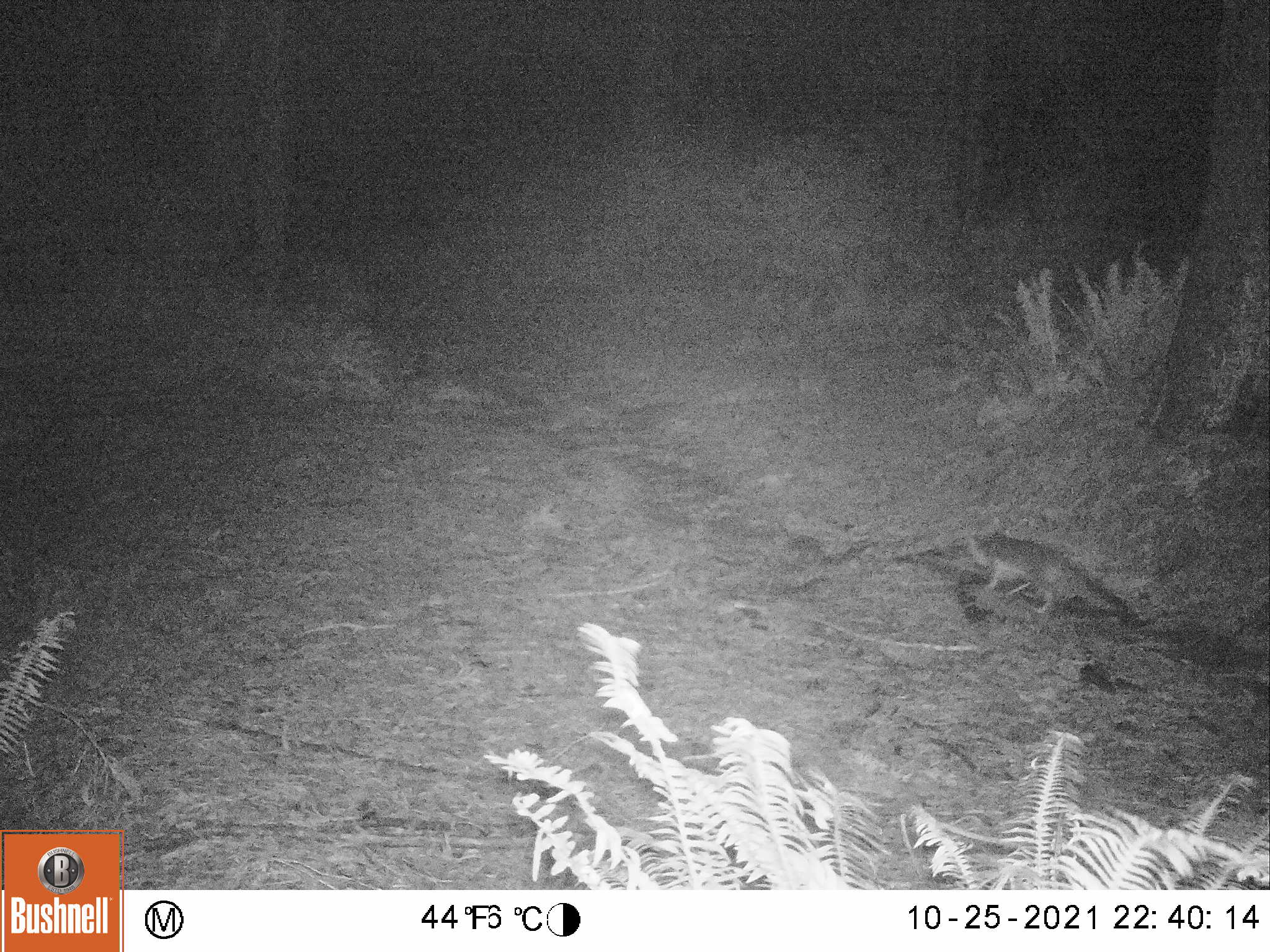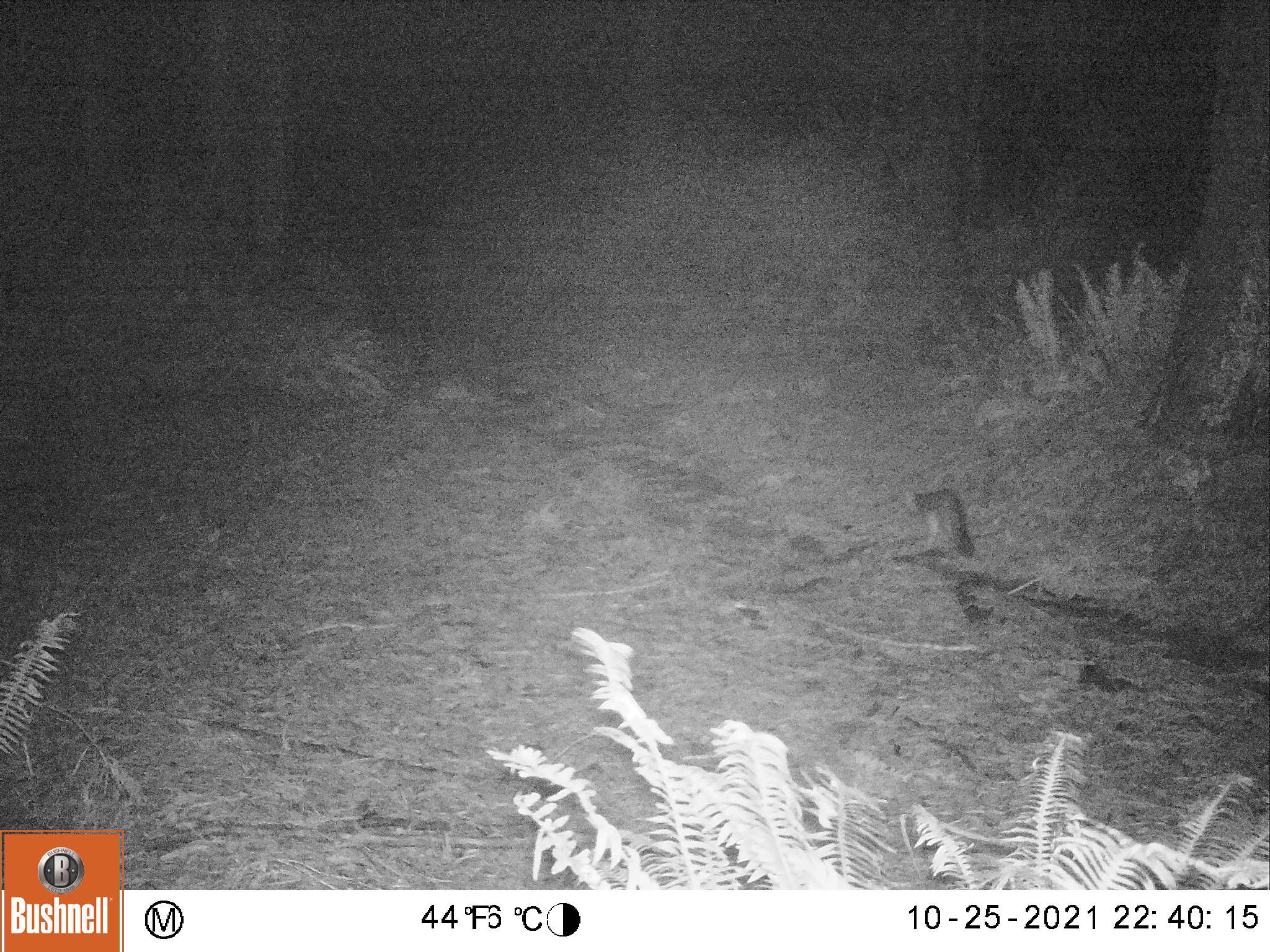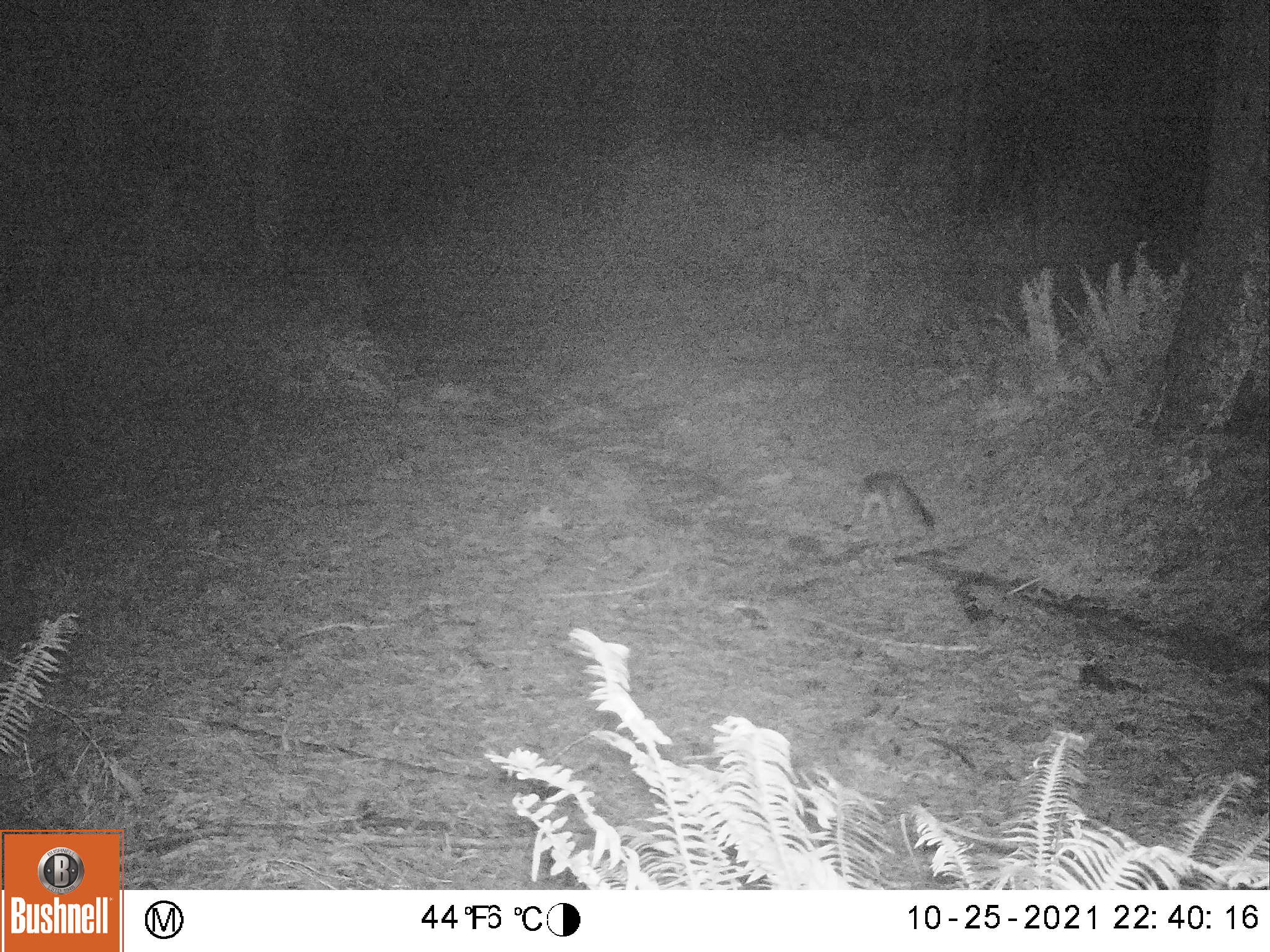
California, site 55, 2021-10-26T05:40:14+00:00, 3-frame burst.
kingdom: Animalia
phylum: Chordata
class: Mammalia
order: Carnivora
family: Canidae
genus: Urocyon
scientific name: Urocyon cinereoargenteus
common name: gray fox